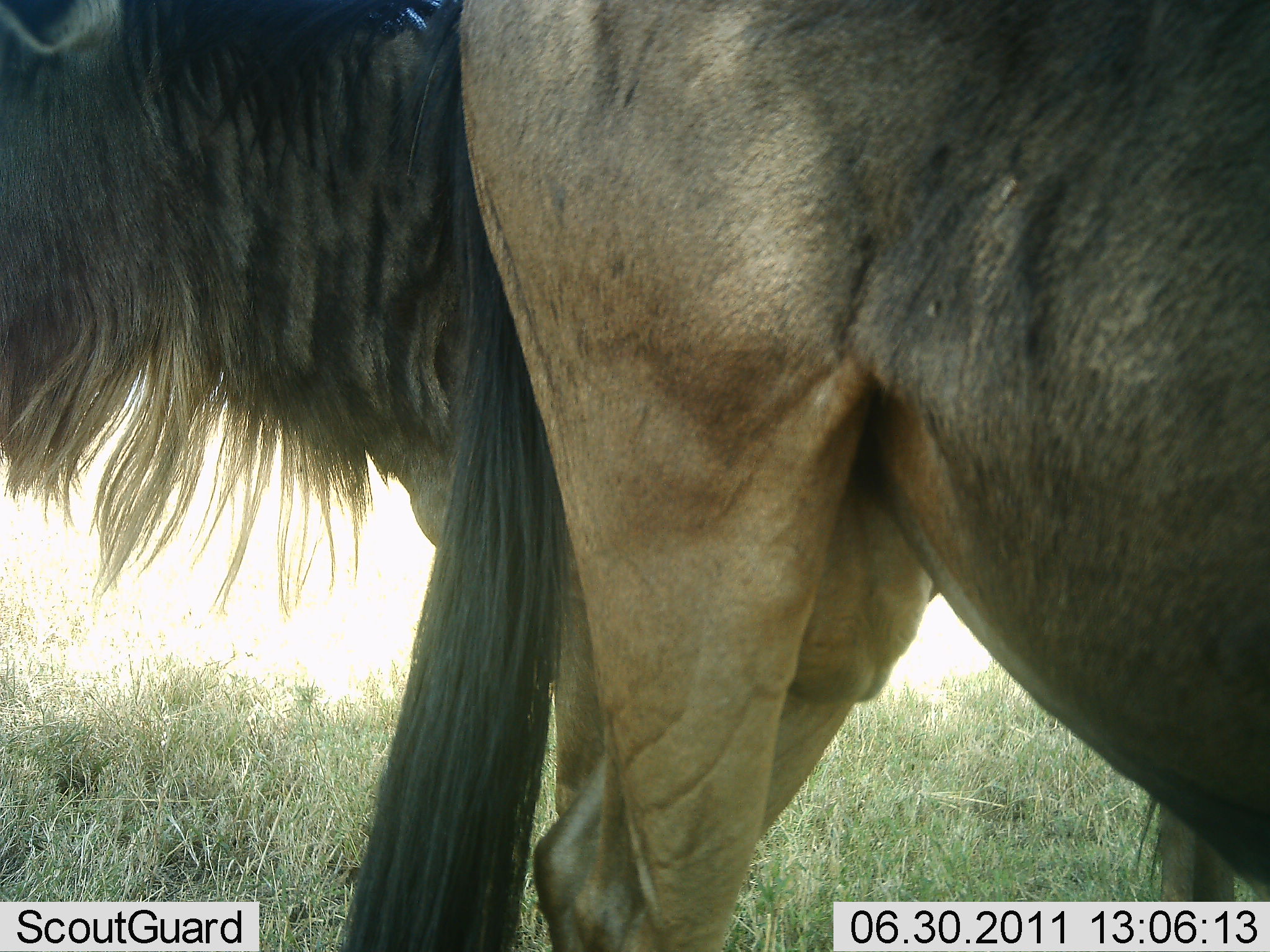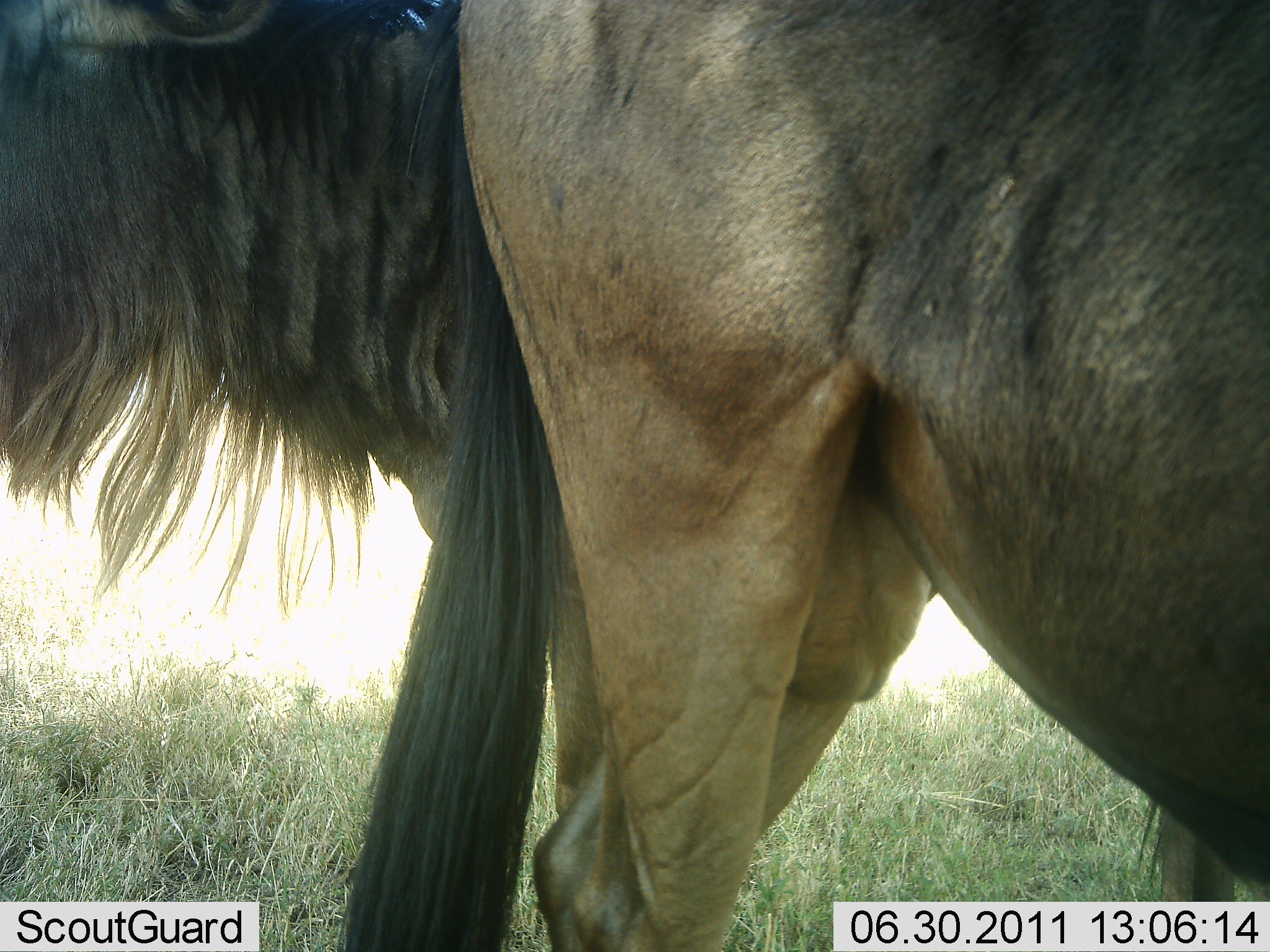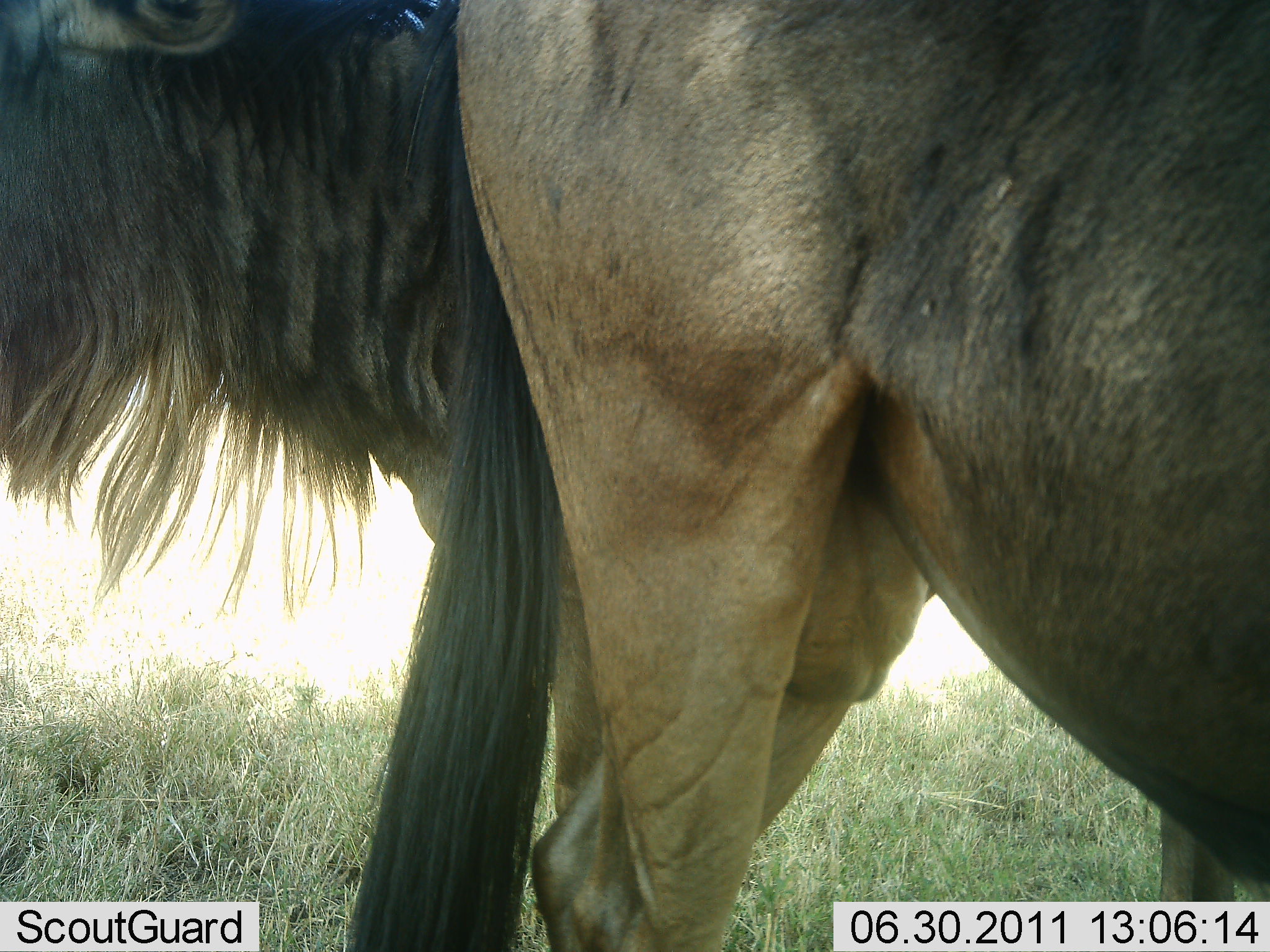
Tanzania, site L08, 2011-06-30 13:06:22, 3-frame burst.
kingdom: Animalia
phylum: Chordata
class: Mammalia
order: Artiodactyla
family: Bovidae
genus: Connochaetes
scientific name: Connochaetes taurinus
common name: blue wildebeest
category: wildebeest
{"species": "wildebeest (blue wildebeest) (Connochaetes taurinus)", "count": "2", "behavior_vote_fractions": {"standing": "92%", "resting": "8%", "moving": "0%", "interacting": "0%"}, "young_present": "0%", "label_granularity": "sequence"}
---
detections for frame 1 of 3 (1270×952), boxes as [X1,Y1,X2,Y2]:
animal: [326,0,1270,951]; [0,3,467,613]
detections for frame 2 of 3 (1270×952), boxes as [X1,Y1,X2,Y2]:
animal: [333,0,1270,950]; [1,0,435,621]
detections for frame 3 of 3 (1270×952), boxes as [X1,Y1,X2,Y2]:
animal: [348,0,1270,952]; [0,2,454,619]